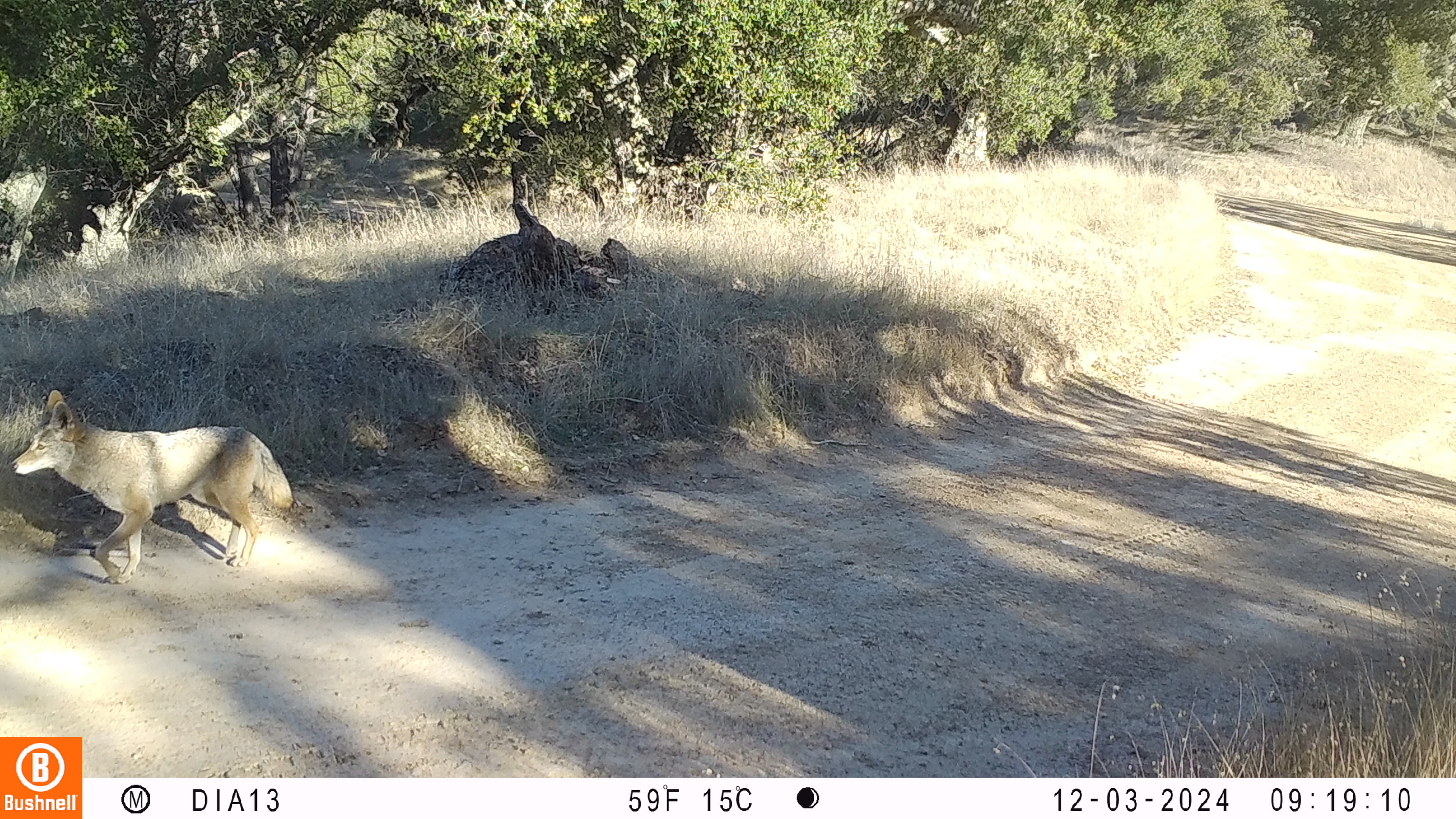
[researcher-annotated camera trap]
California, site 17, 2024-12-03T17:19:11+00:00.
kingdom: Animalia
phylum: Chordata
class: Mammalia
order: Carnivora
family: Canidae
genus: Canis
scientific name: Canis latrans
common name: coyote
Coyote (Canis latrans).